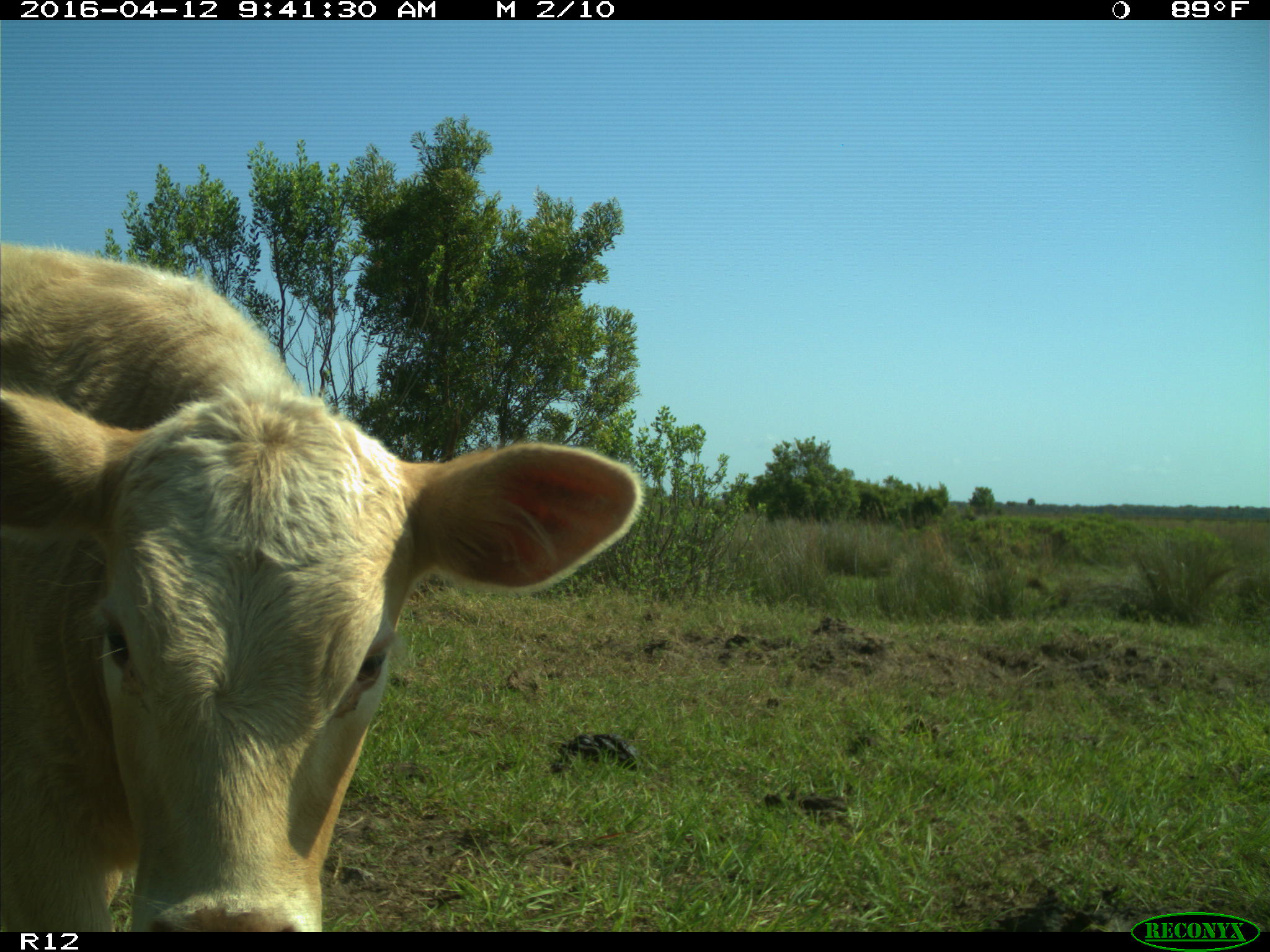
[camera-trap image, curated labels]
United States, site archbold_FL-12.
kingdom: Animalia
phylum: Chordata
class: Mammalia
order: Artiodactyla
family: Bovidae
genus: Bos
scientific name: Bos taurus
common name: domestic cow